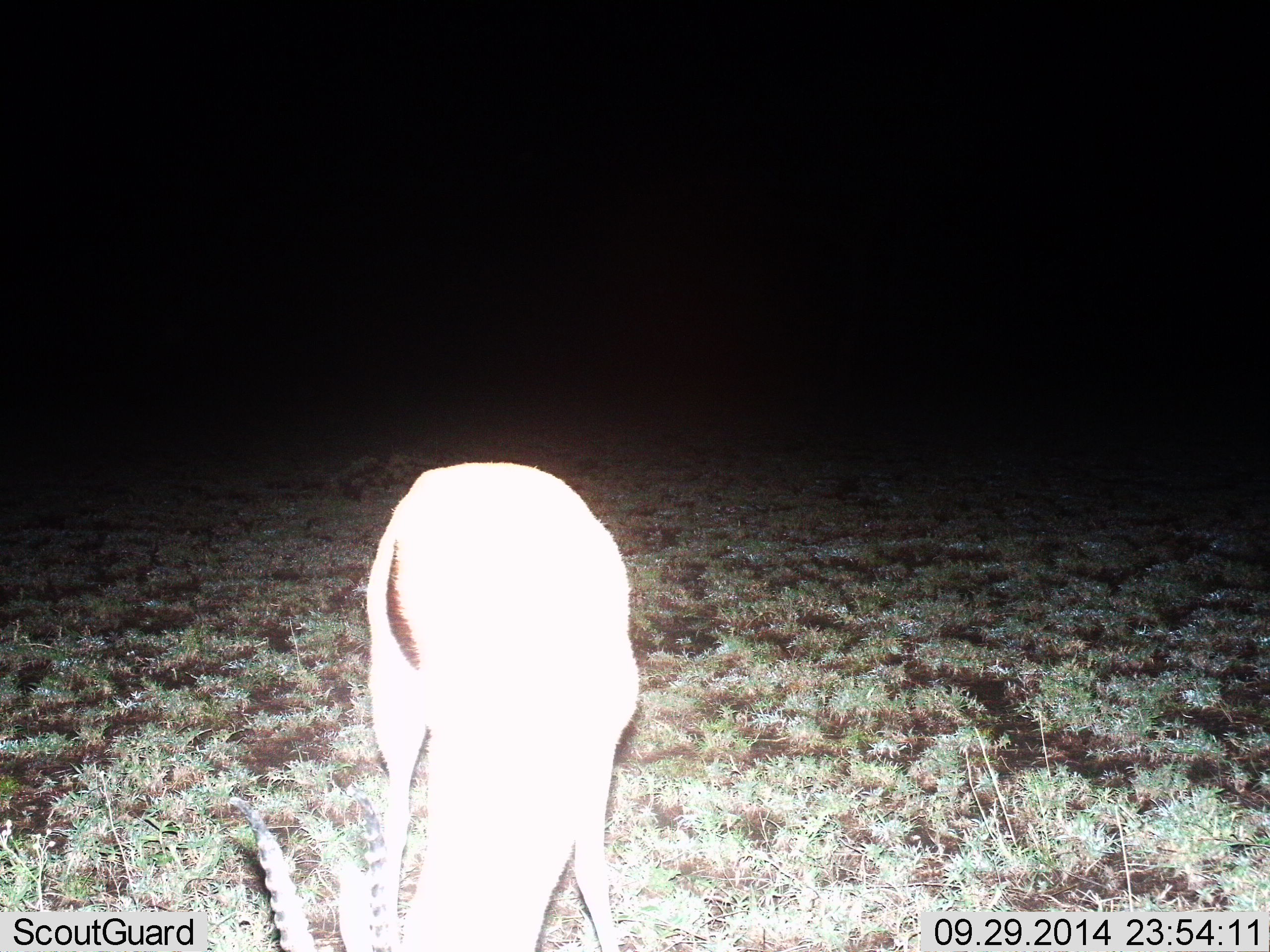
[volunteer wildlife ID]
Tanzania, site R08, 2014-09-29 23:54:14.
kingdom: Animalia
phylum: Chordata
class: Mammalia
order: Artiodactyla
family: Bovidae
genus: Eudorcas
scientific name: Eudorcas thomsonii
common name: thomson's gazelle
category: gazellethomsons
Gazellethomsons (thomson's gazelle) (Eudorcas thomsonii), count 1. Behavior (volunteer vote fractions): standing 30%, resting 0%, moving 0%, interacting 0%. Young present (vote fraction): 0%. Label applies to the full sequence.